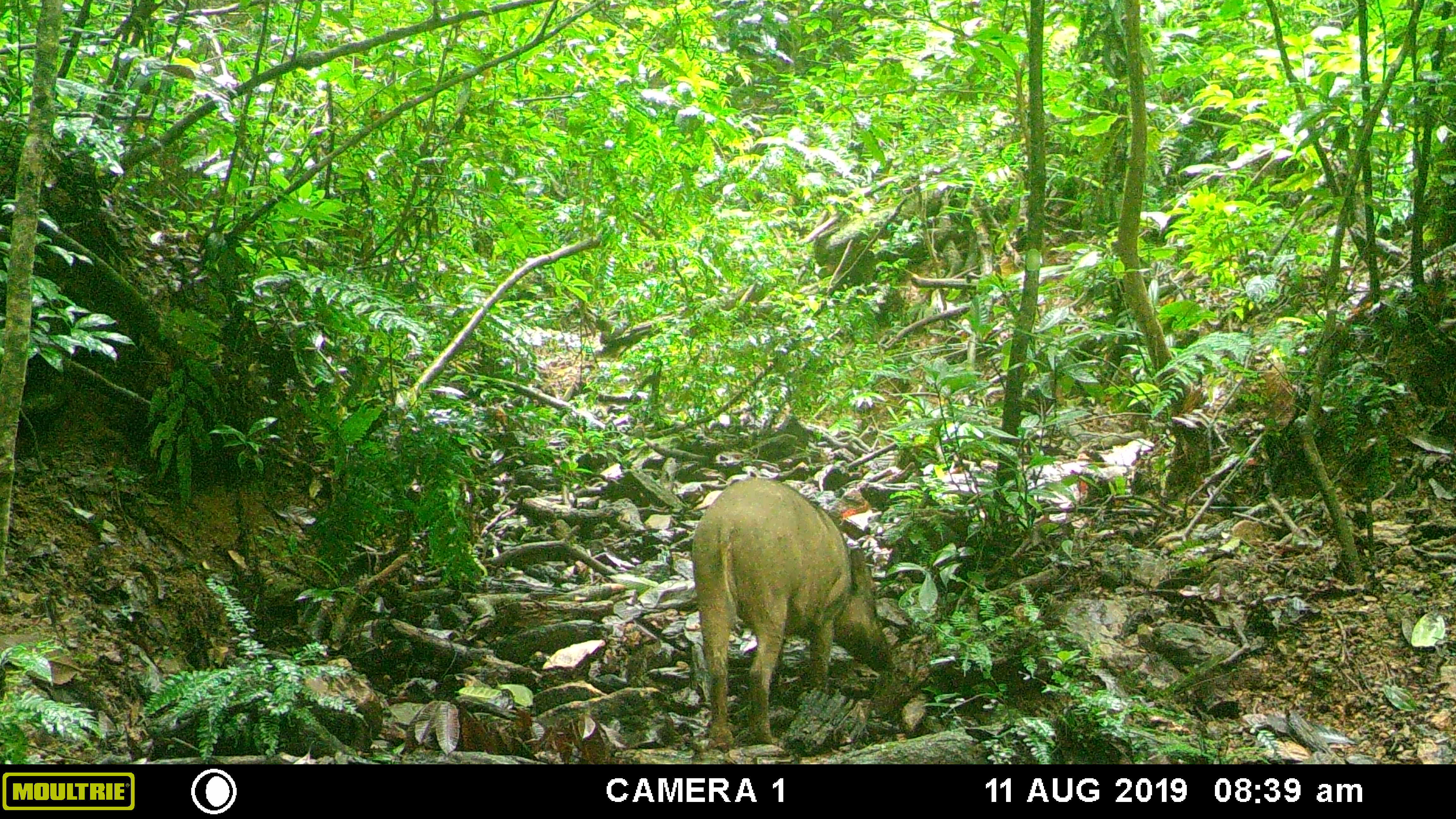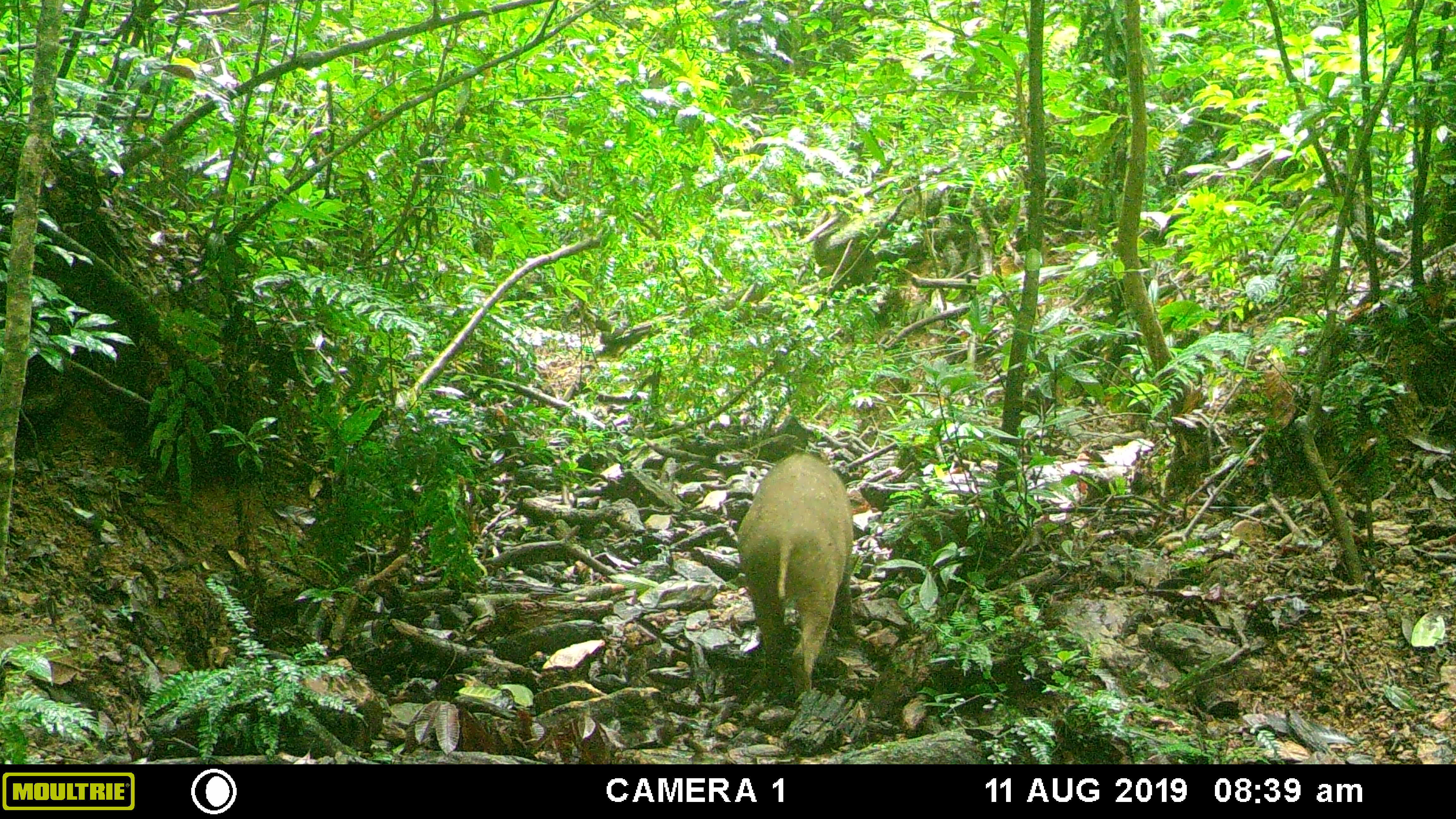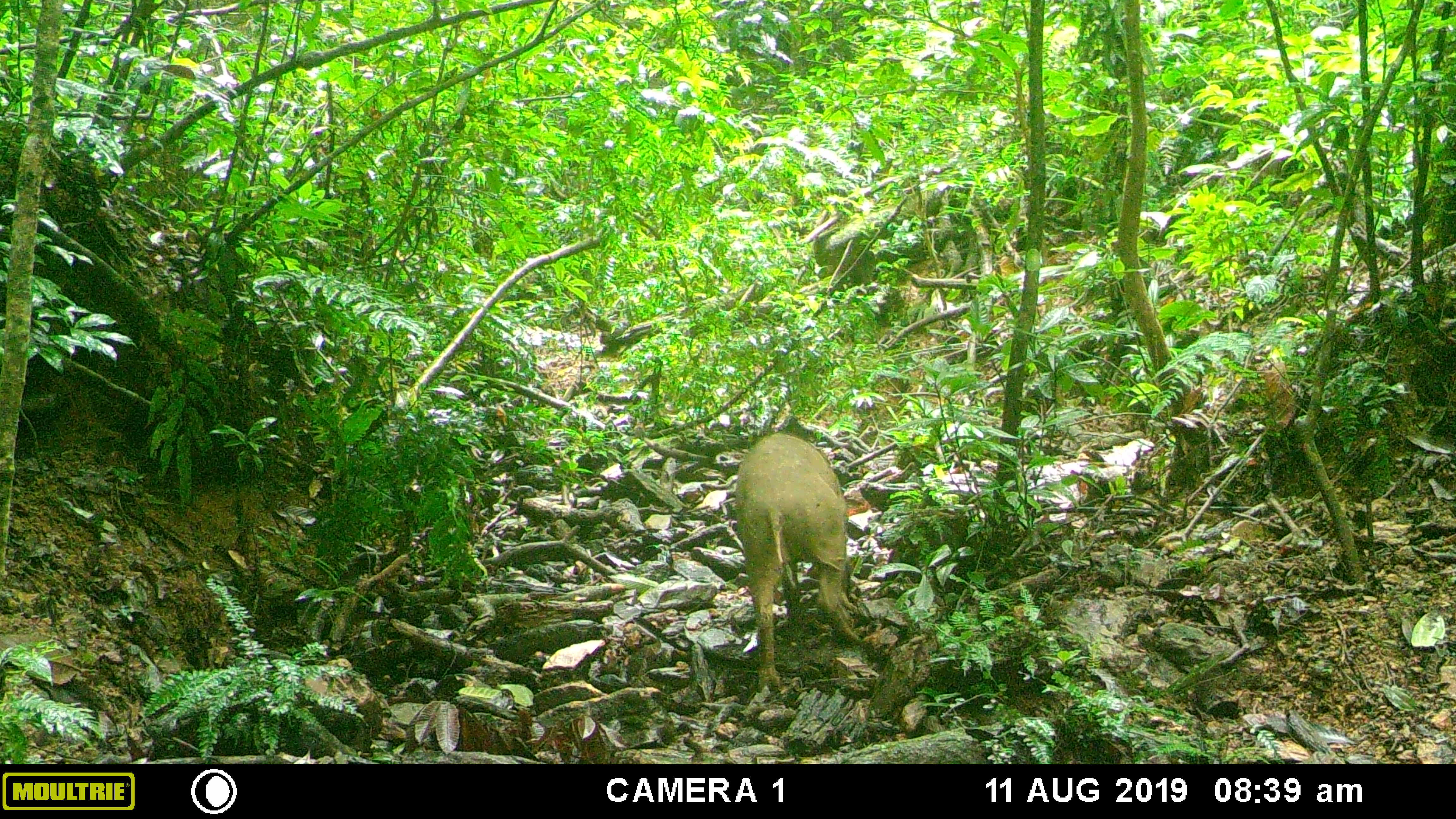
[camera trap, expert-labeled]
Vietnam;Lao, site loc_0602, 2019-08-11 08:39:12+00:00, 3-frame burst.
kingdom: Animalia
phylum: Chordata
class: Mammalia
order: Artiodactyla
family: Suidae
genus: Sus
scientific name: Sus scrofa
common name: eurasian wild pig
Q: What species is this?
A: Eurasian wild pig (Sus scrofa).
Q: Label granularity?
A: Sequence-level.